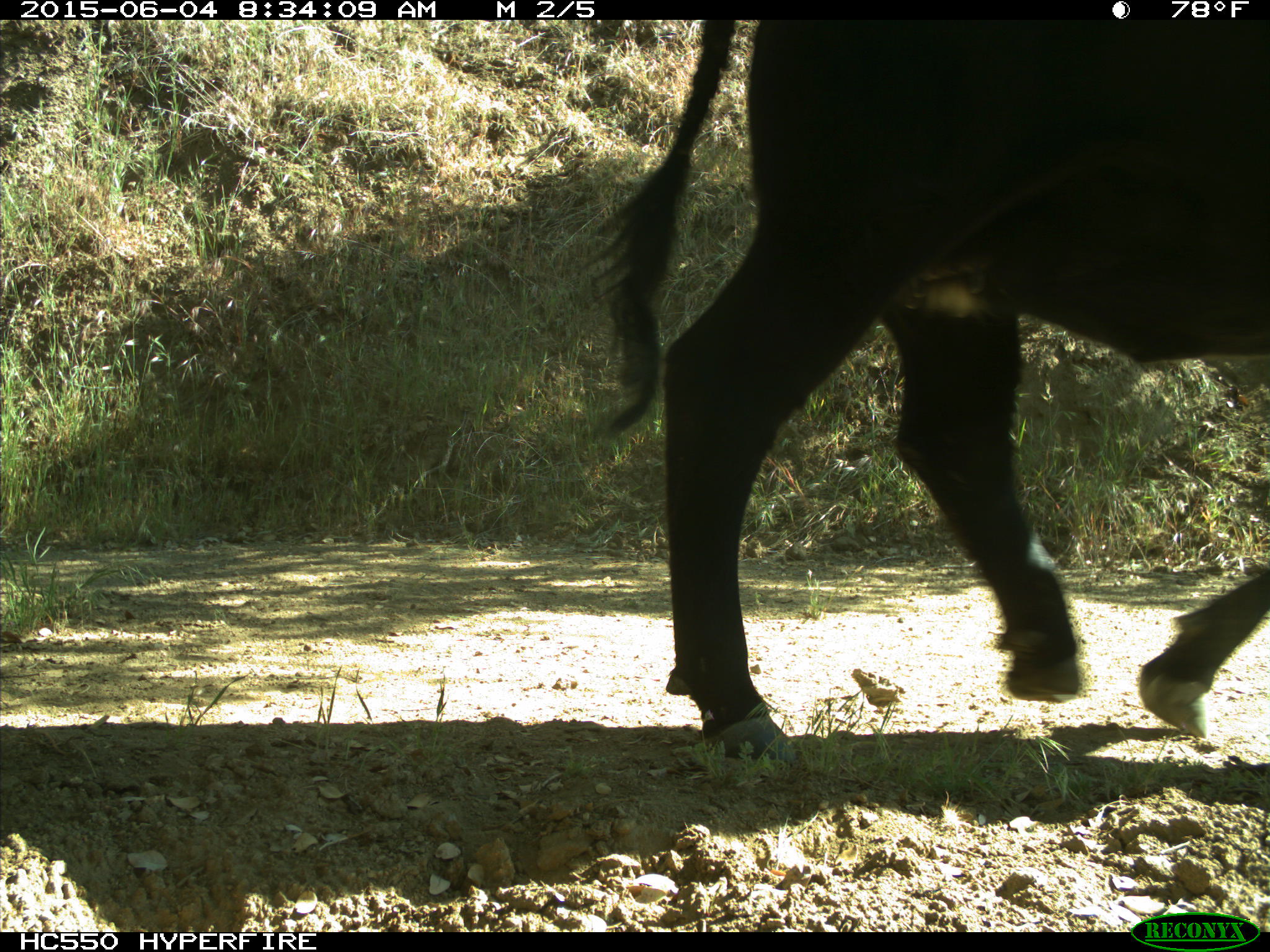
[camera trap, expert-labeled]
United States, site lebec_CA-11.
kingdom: Animalia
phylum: Chordata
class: Mammalia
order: Artiodactyla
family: Bovidae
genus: Bos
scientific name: Bos taurus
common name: domestic cow